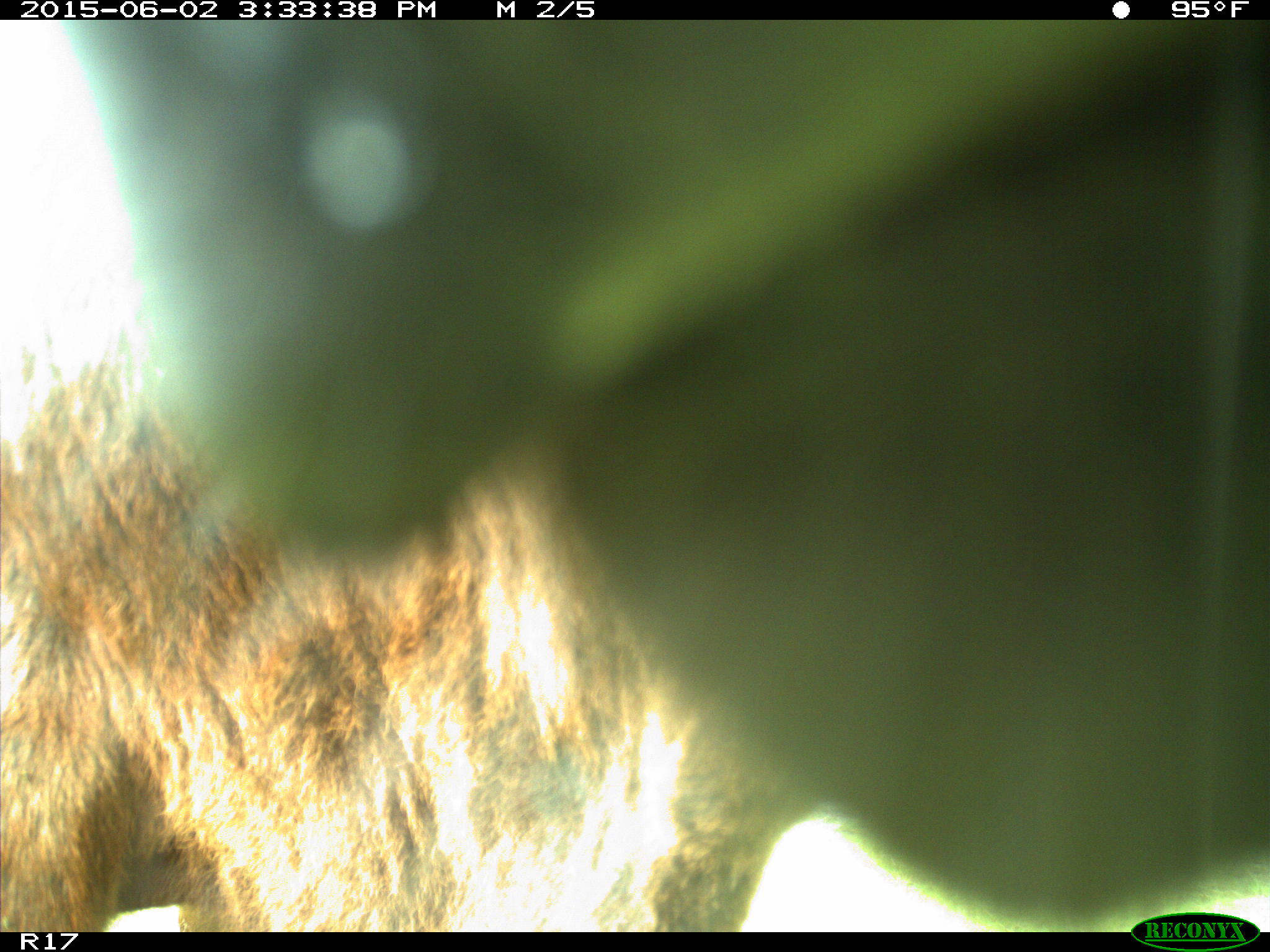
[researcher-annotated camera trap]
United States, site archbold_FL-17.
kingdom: Animalia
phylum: Chordata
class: Mammalia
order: Artiodactyla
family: Bovidae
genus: Bos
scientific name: Bos taurus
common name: domestic cow